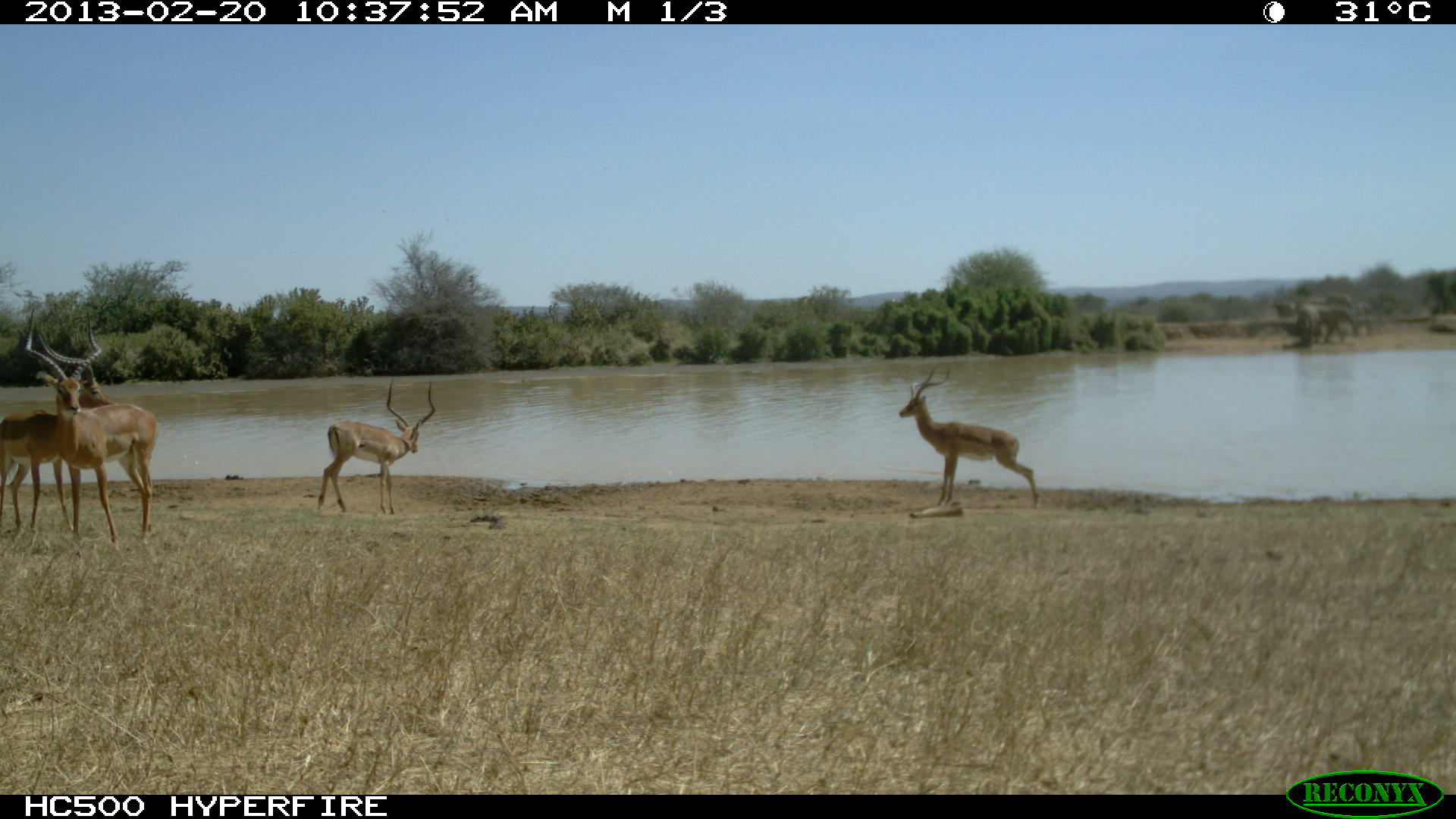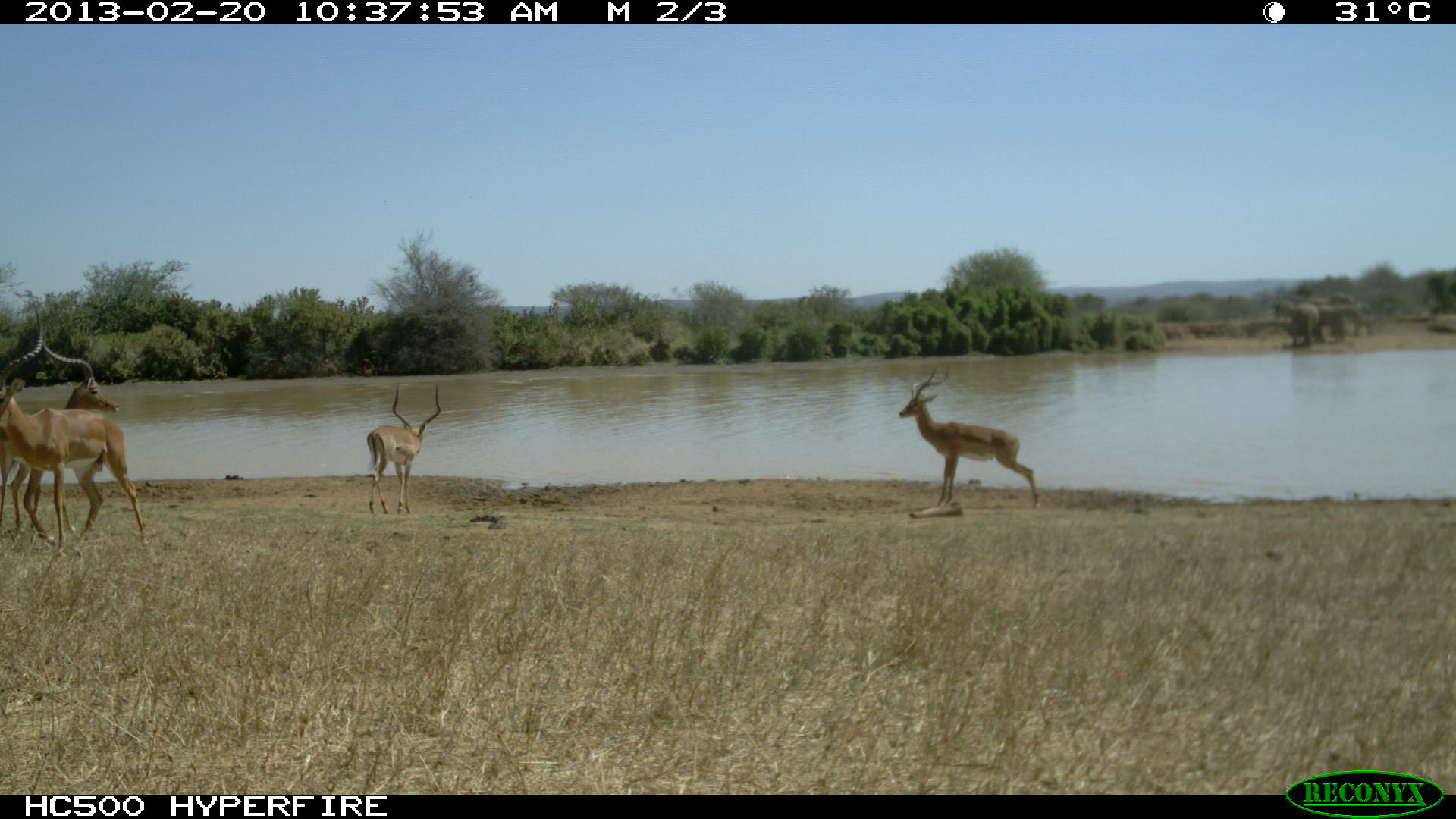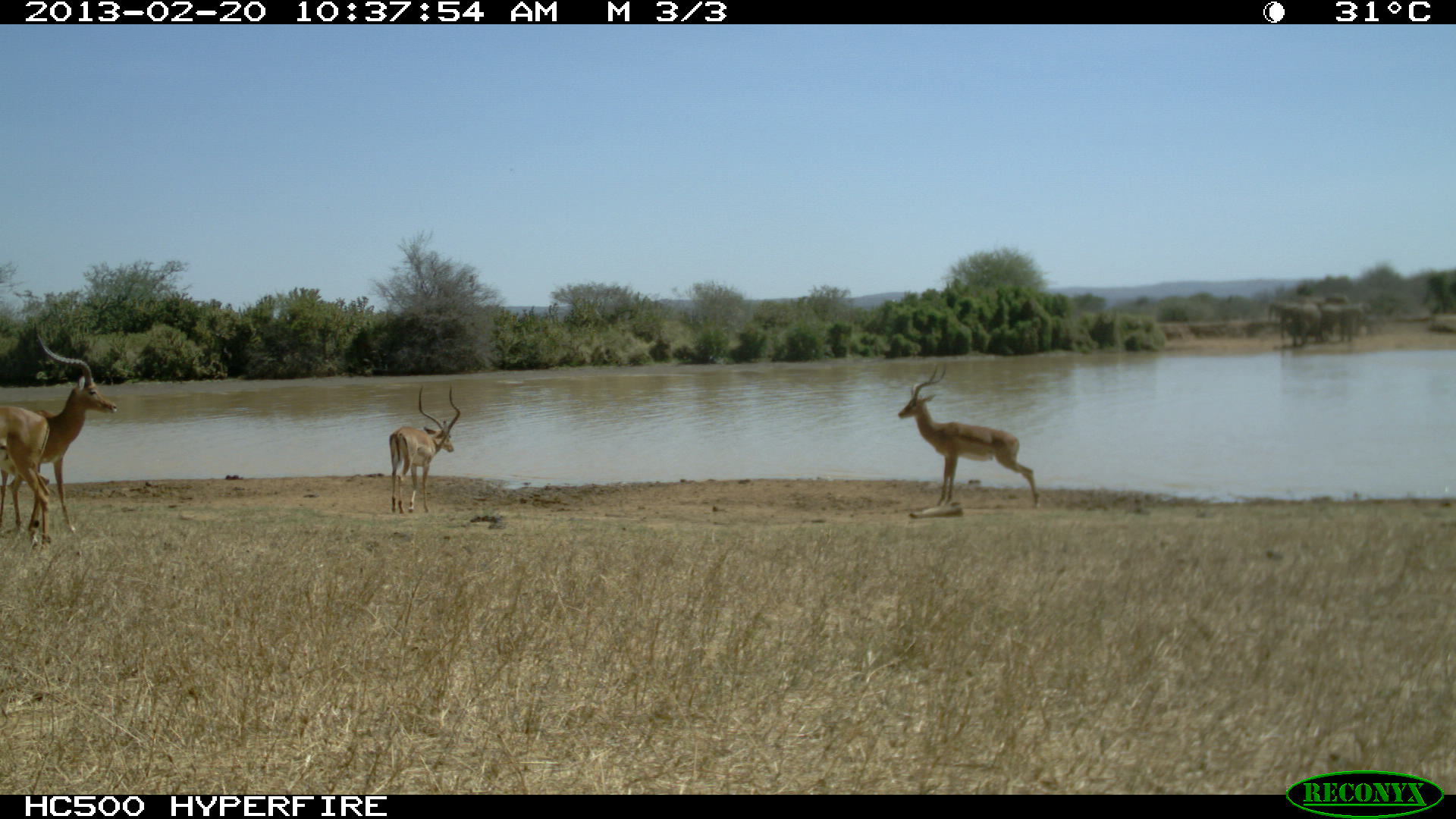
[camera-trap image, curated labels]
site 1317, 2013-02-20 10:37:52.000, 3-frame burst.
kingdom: Animalia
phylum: Chordata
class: Mammalia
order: Artiodactyla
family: Bovidae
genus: Aepyceros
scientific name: Aepyceros melampus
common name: impala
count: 4